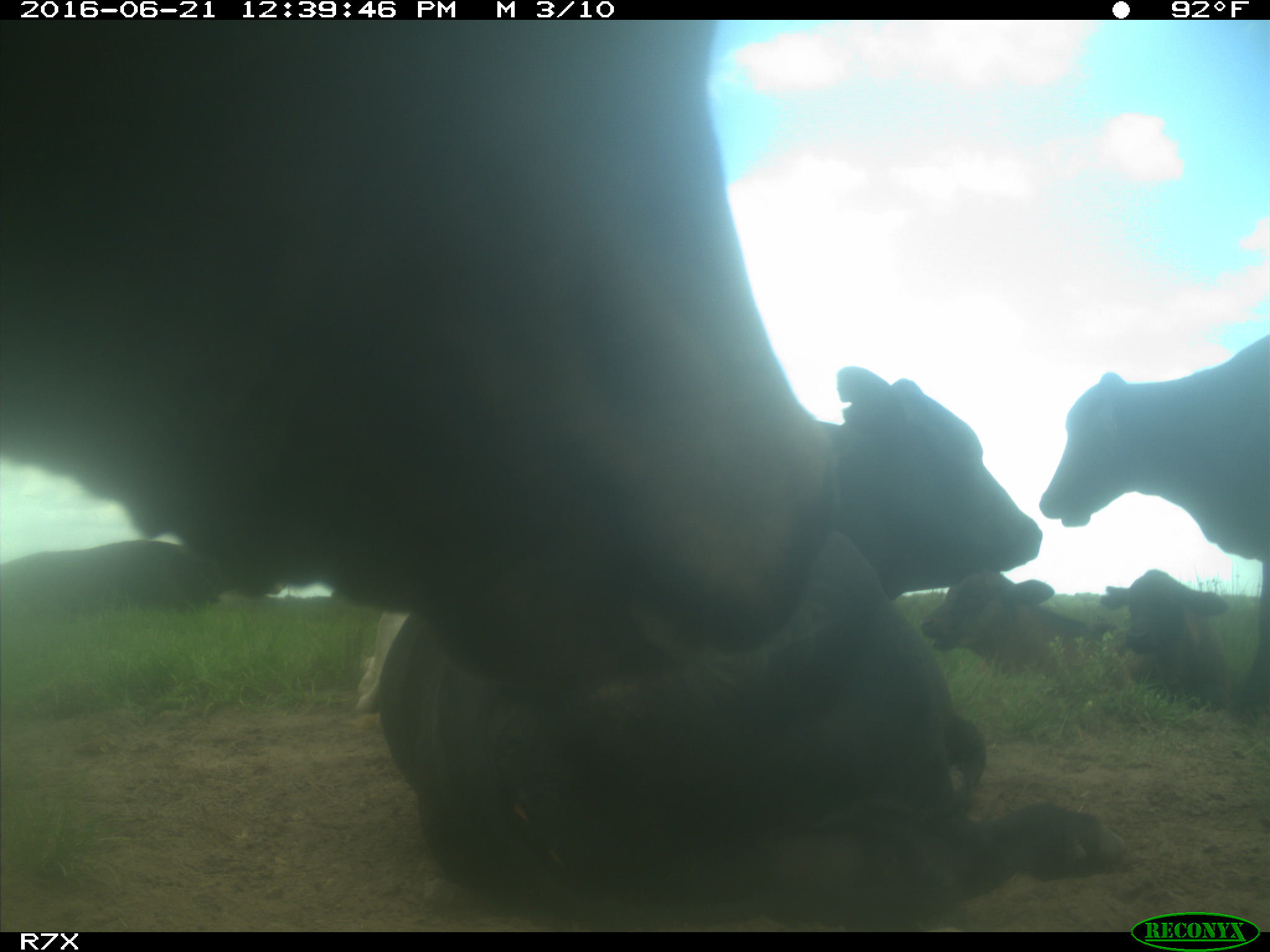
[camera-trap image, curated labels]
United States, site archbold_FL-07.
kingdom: Animalia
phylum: Chordata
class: Mammalia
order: Artiodactyla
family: Bovidae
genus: Bos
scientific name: Bos taurus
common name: domestic cow